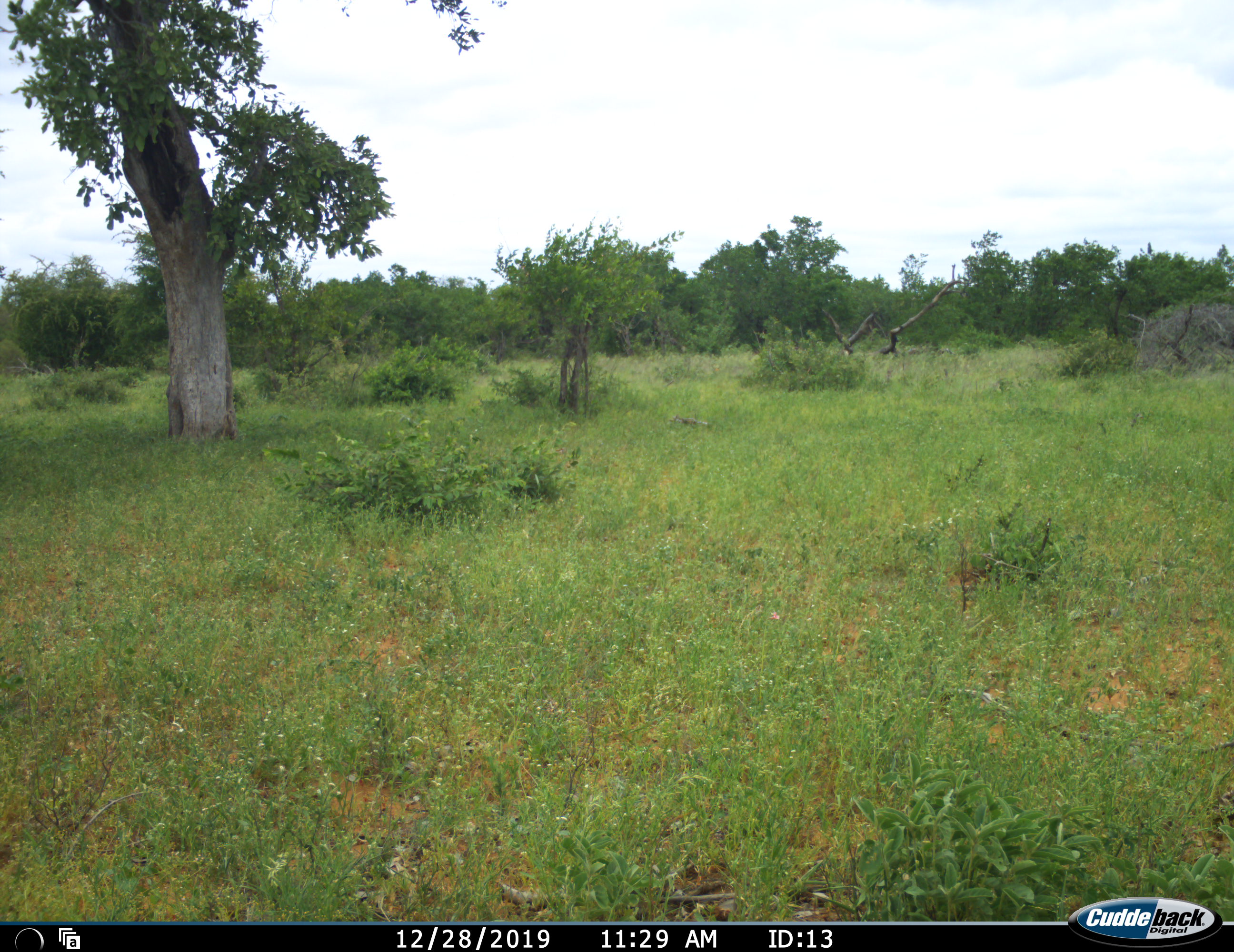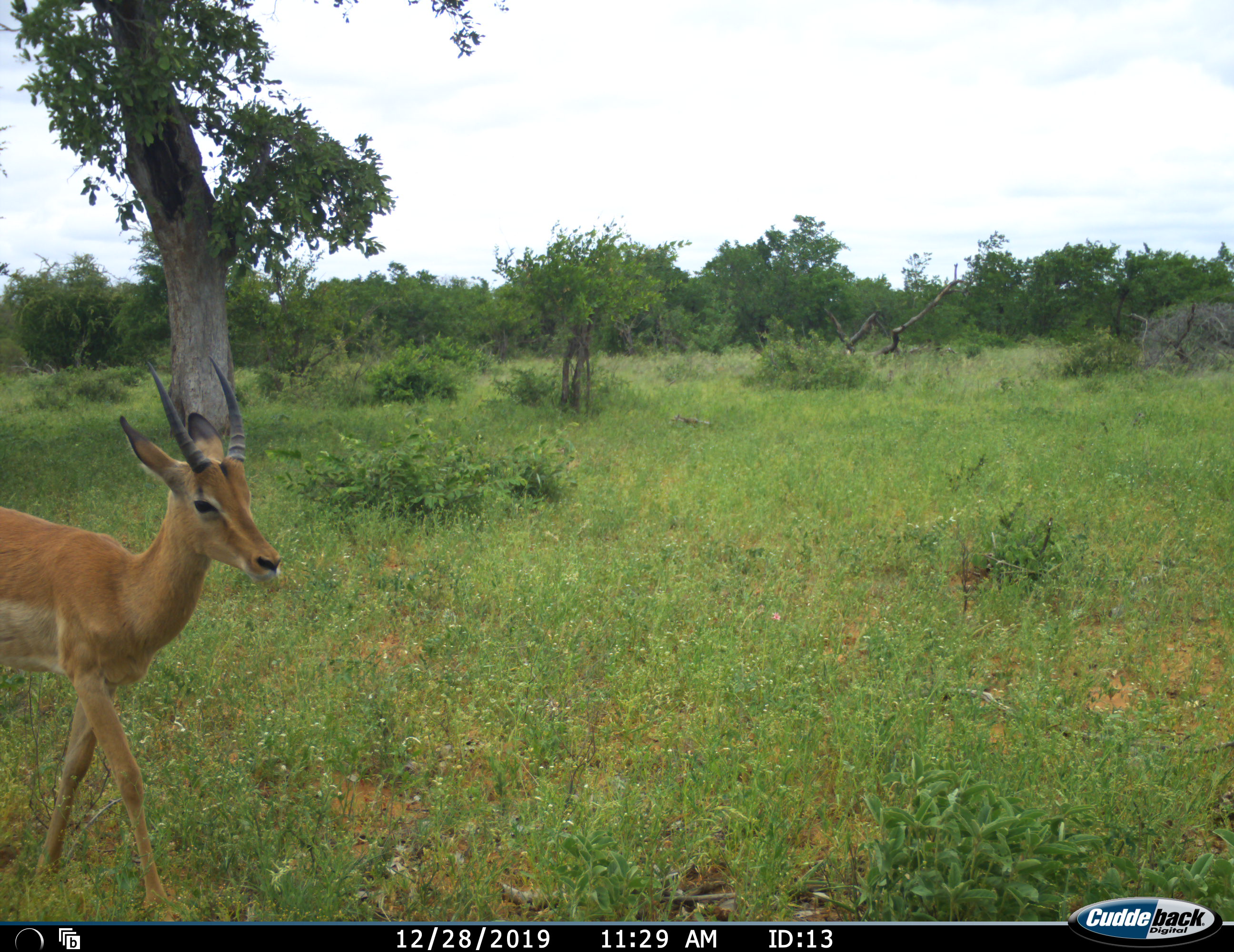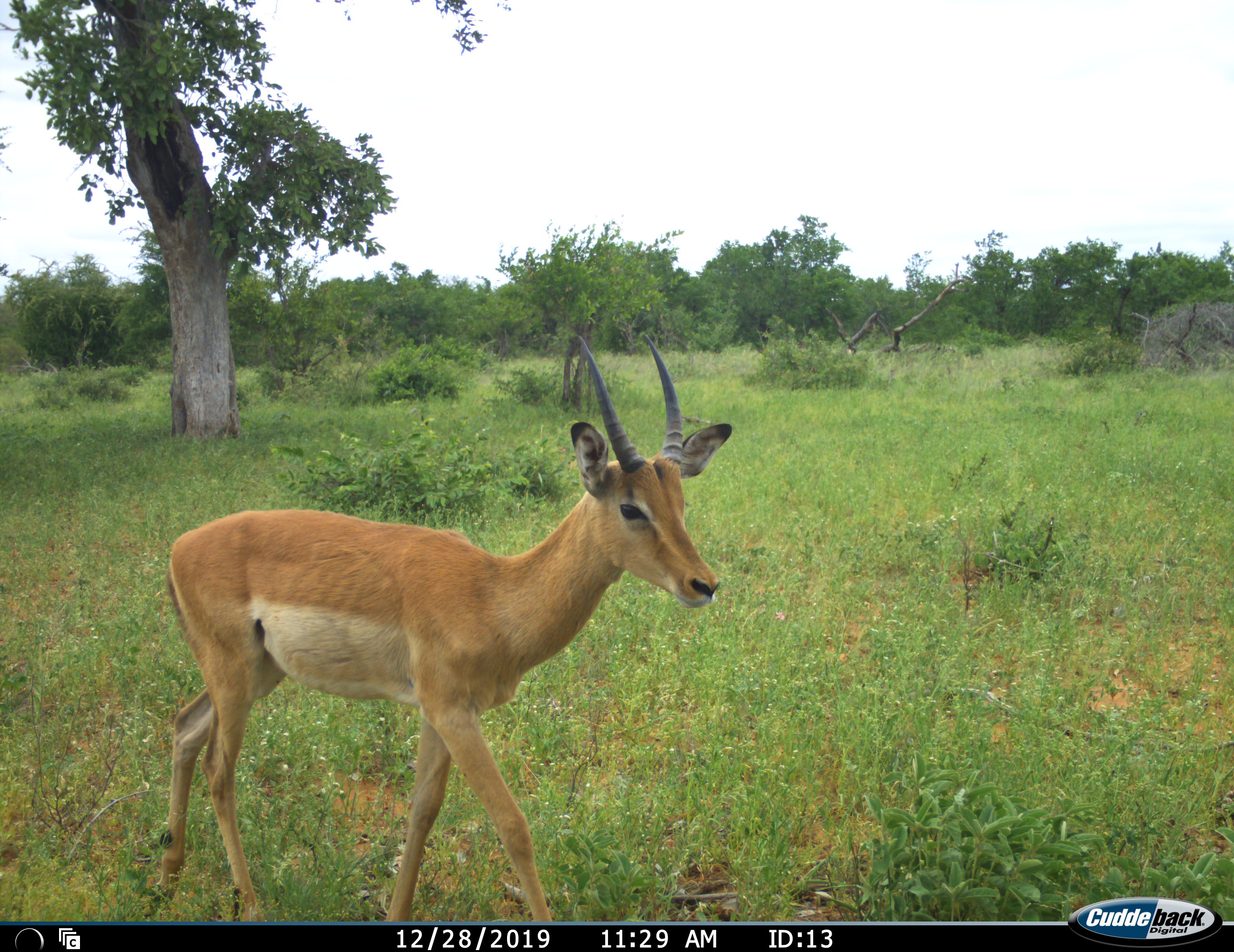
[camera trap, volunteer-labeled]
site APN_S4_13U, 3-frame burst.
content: unidentified animal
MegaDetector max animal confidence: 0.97